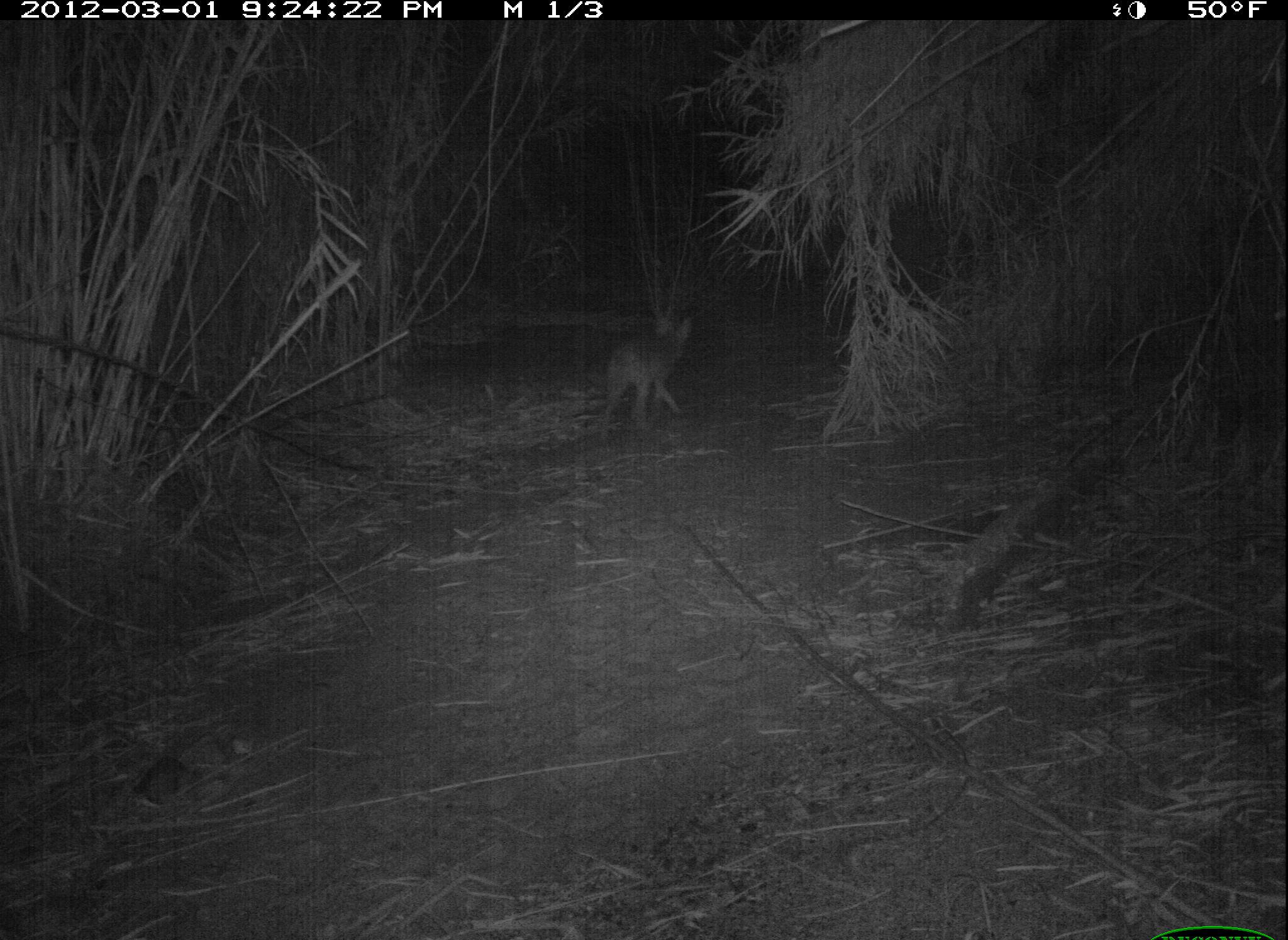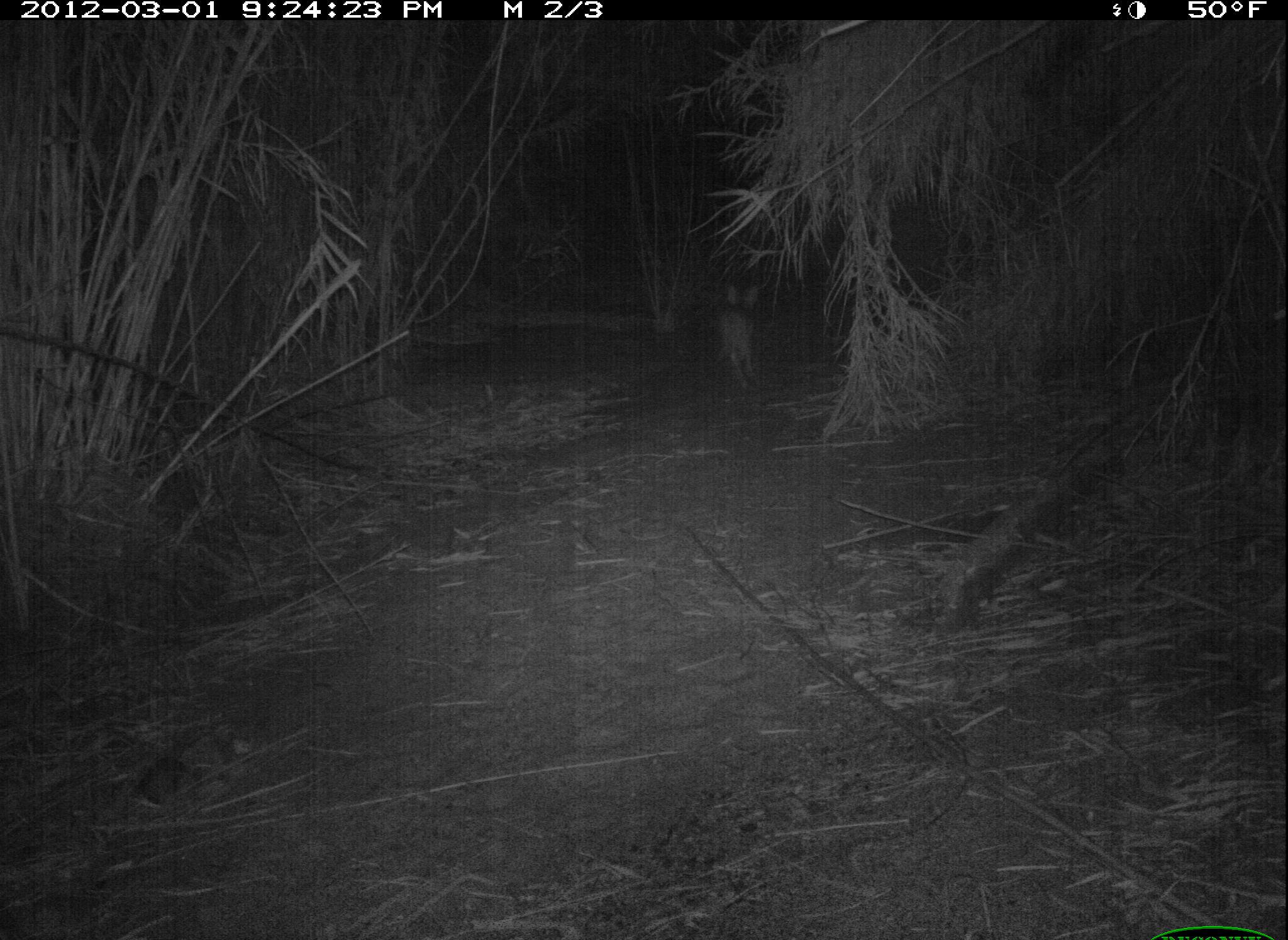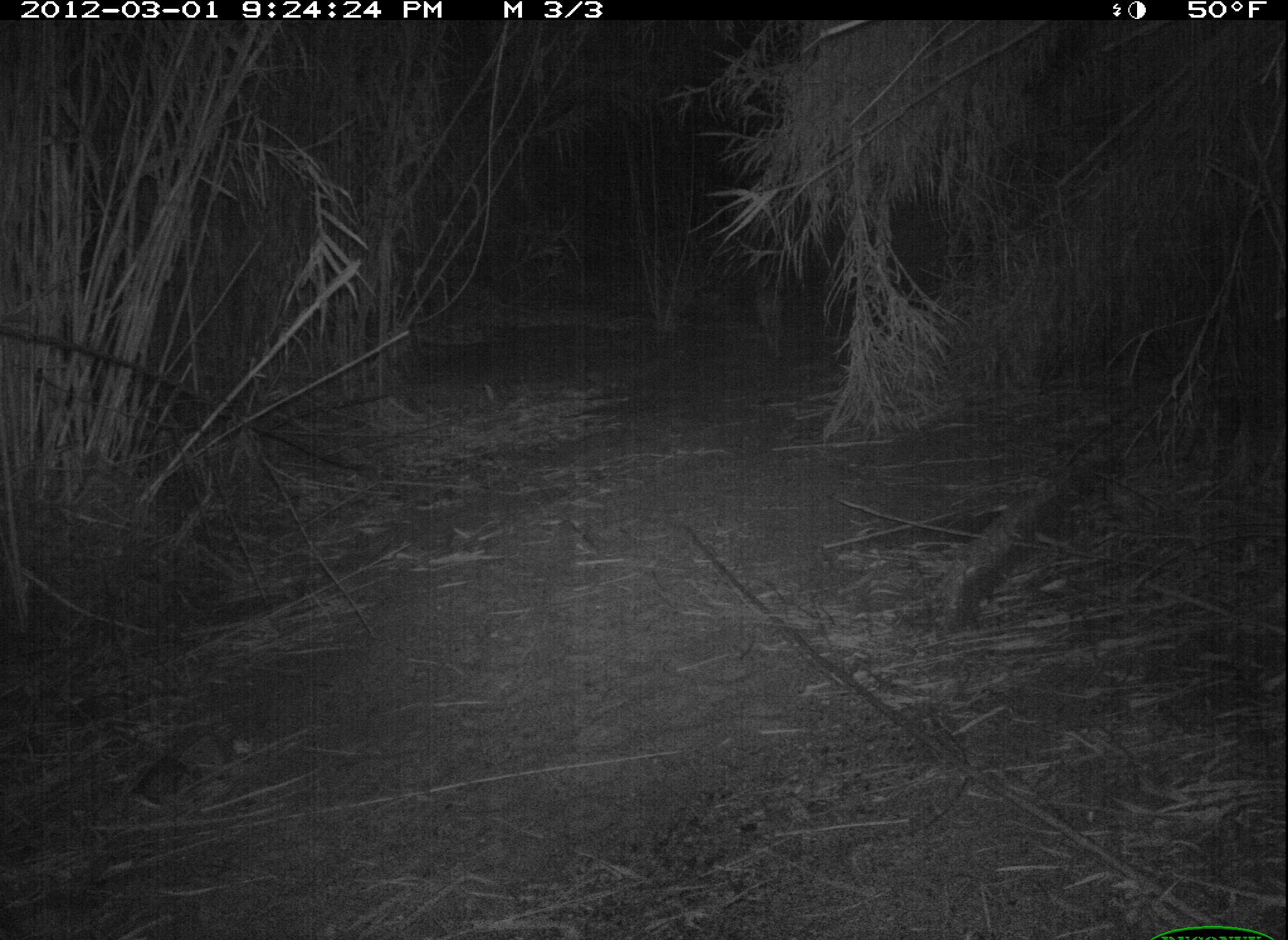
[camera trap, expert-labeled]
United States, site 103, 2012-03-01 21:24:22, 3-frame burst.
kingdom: Animalia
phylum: Chordata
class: Mammalia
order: Carnivora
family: Canidae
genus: Canis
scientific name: Canis latrans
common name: coyote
Coyote (Canis latrans).